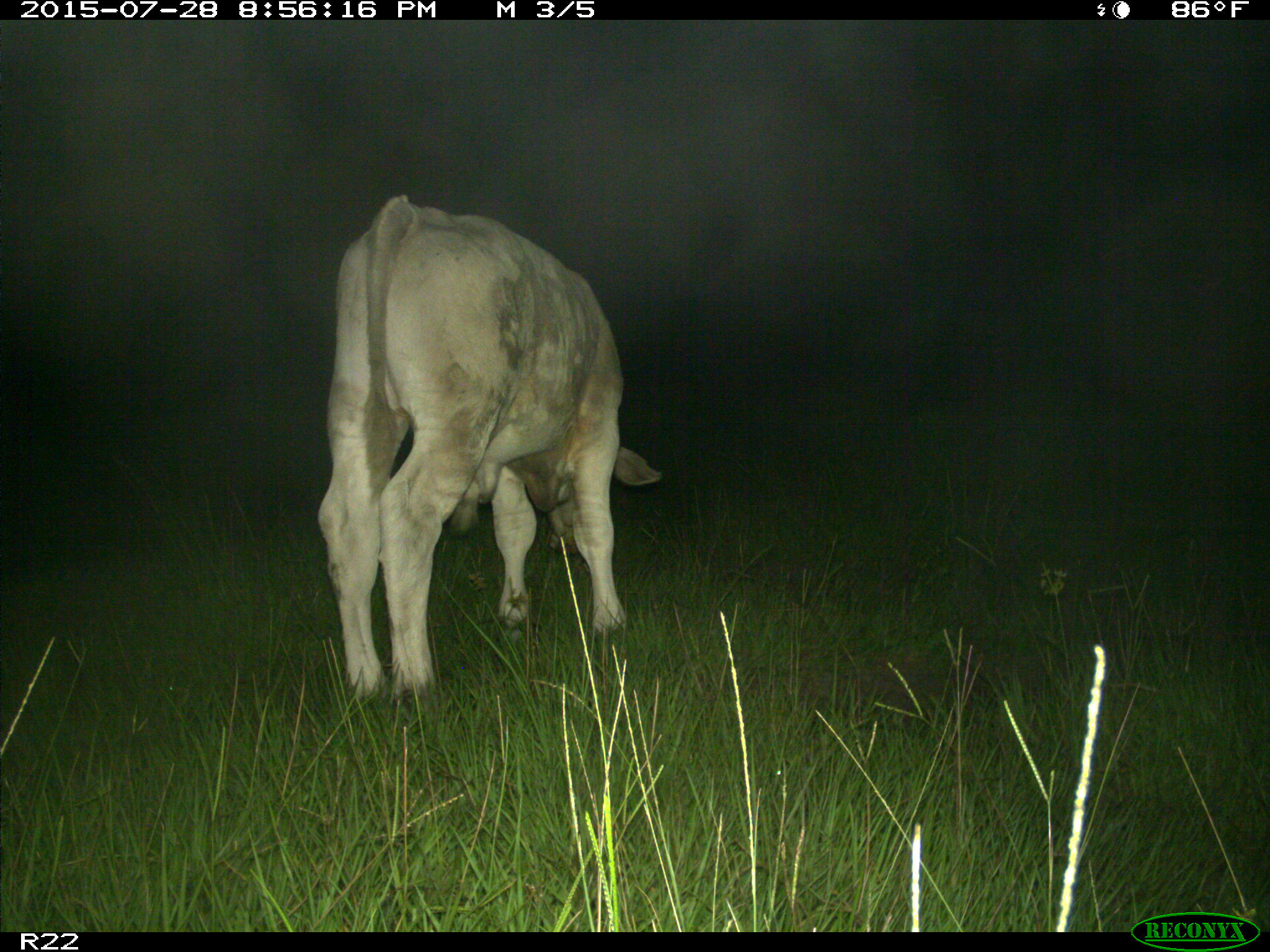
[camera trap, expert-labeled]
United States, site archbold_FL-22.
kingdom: Animalia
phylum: Chordata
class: Mammalia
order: Artiodactyla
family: Bovidae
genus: Bos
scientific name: Bos taurus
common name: domestic cow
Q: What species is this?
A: Bos taurus (domestic cow).